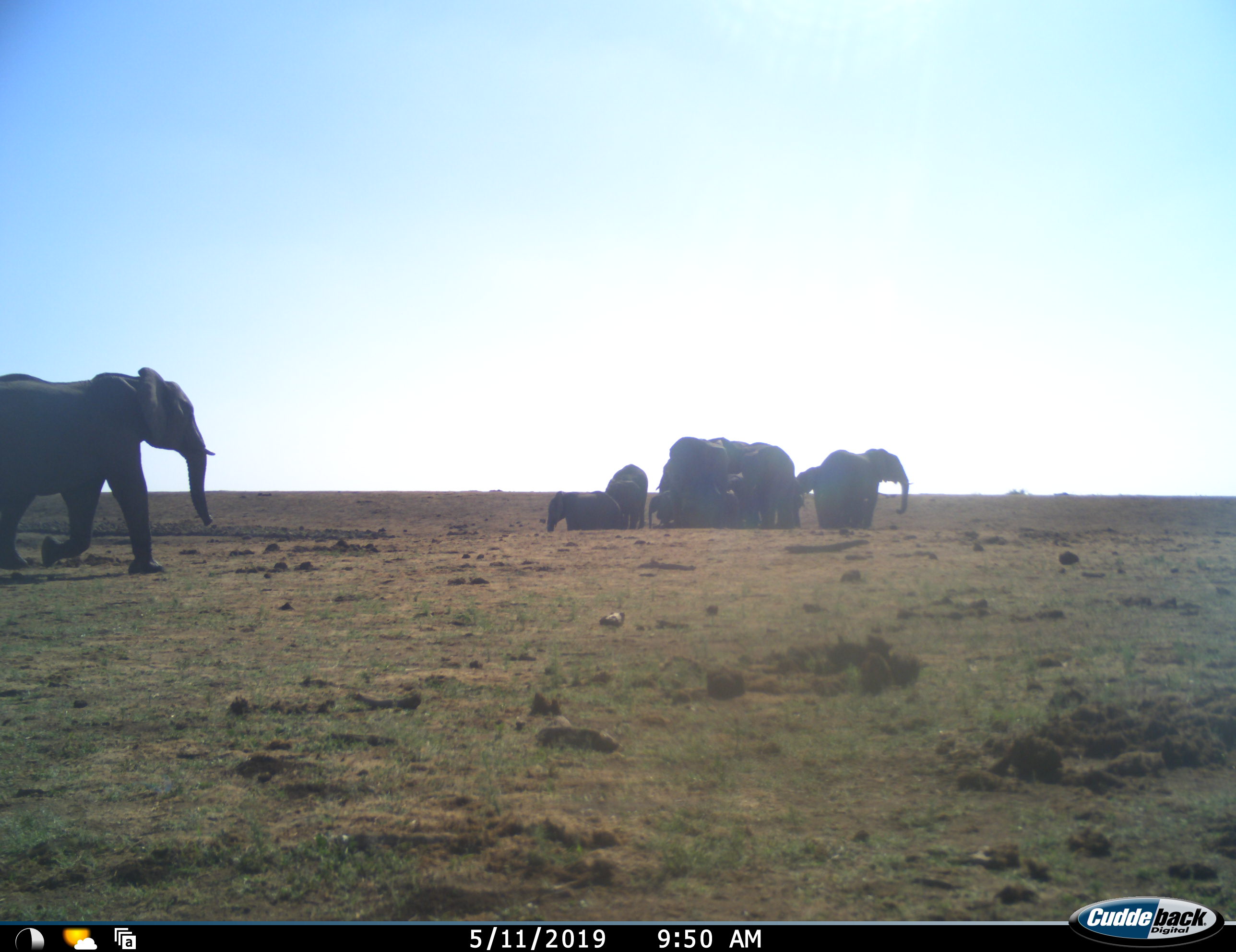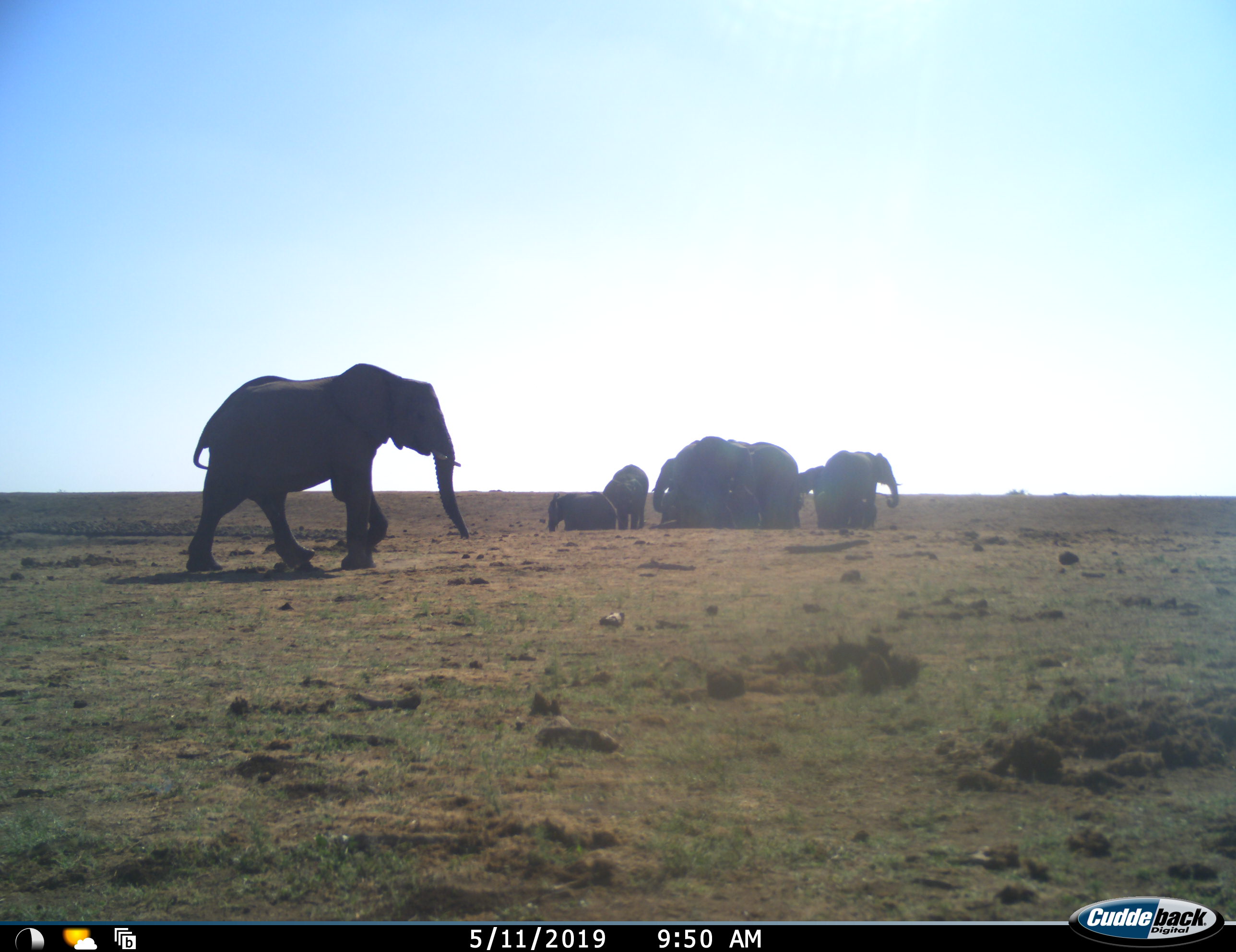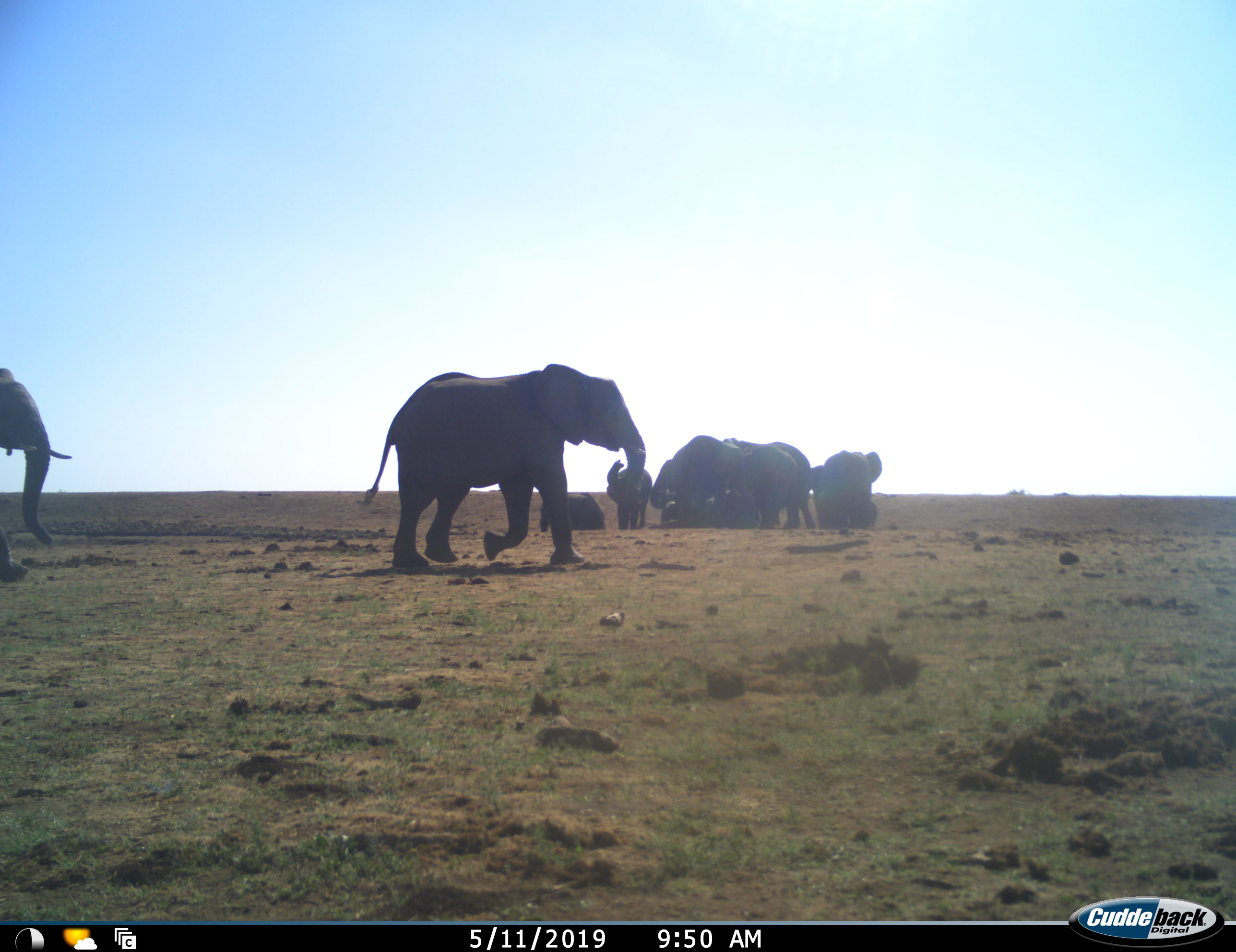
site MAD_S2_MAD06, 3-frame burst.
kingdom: Animalia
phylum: Chordata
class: Mammalia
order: Proboscidea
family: Elephantidae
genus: Loxodonta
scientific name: Loxodonta africana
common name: african bush elephant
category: elephant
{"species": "elephant (african bush elephant) (Loxodonta africana)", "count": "11-50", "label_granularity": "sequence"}